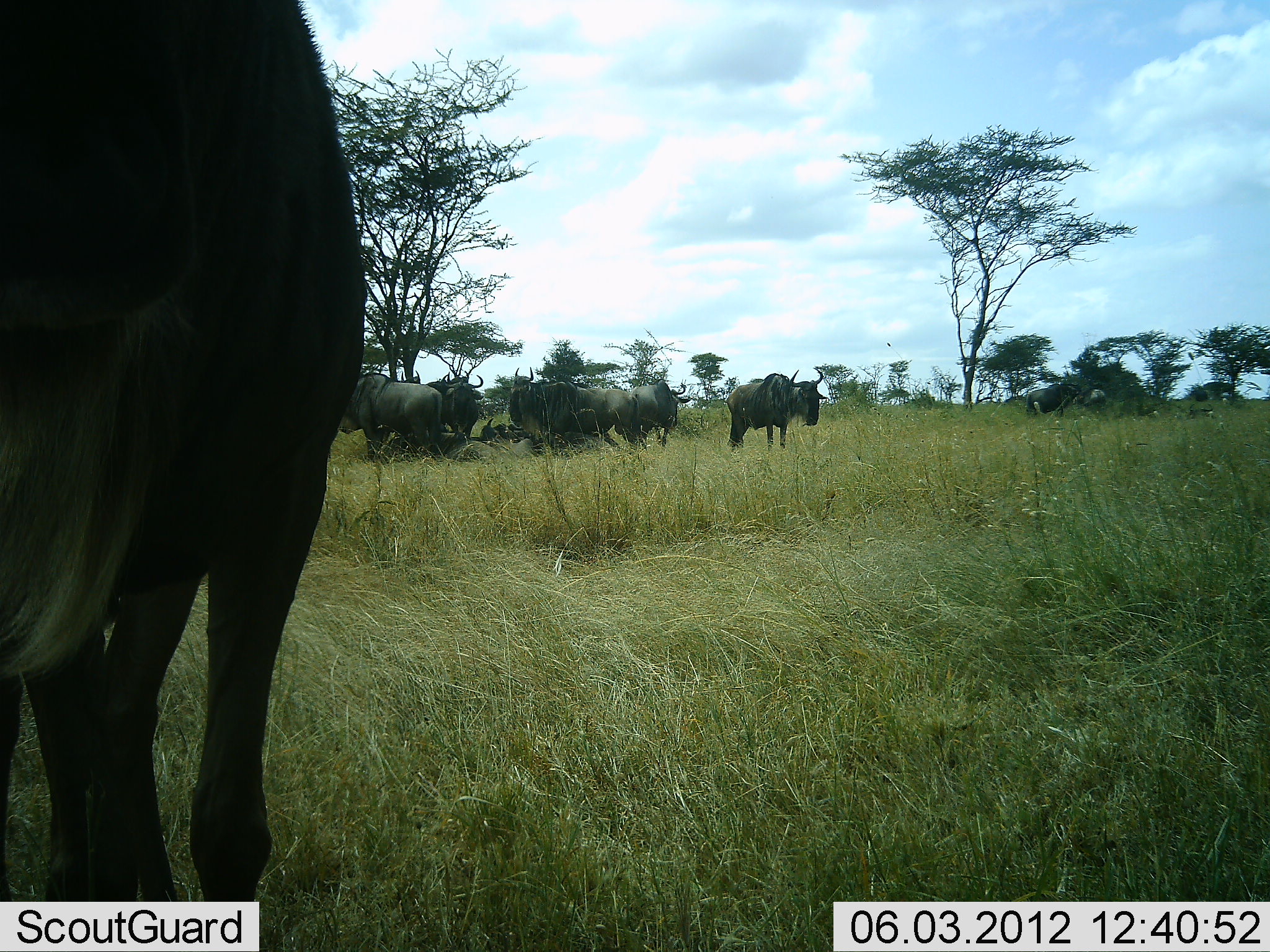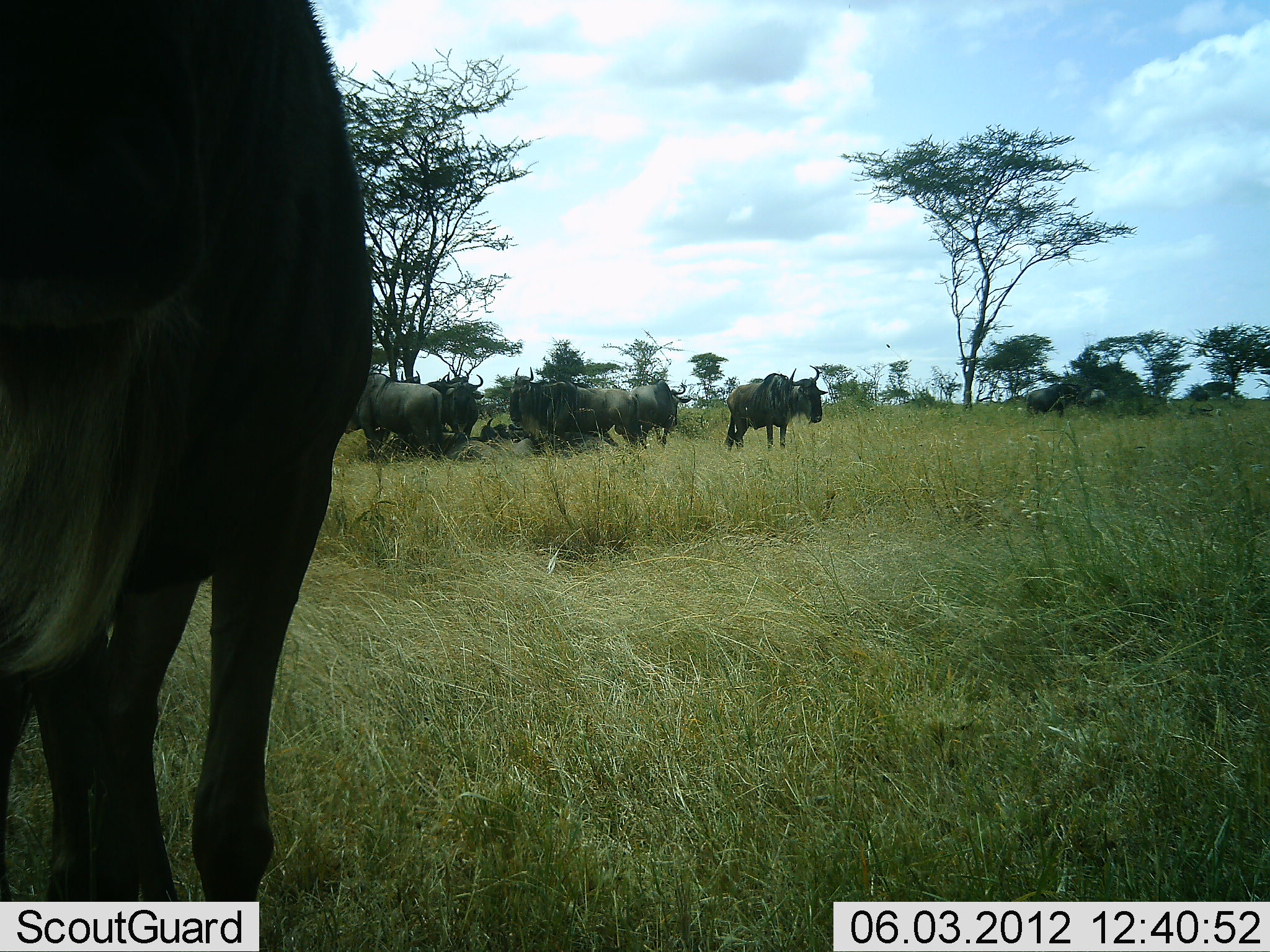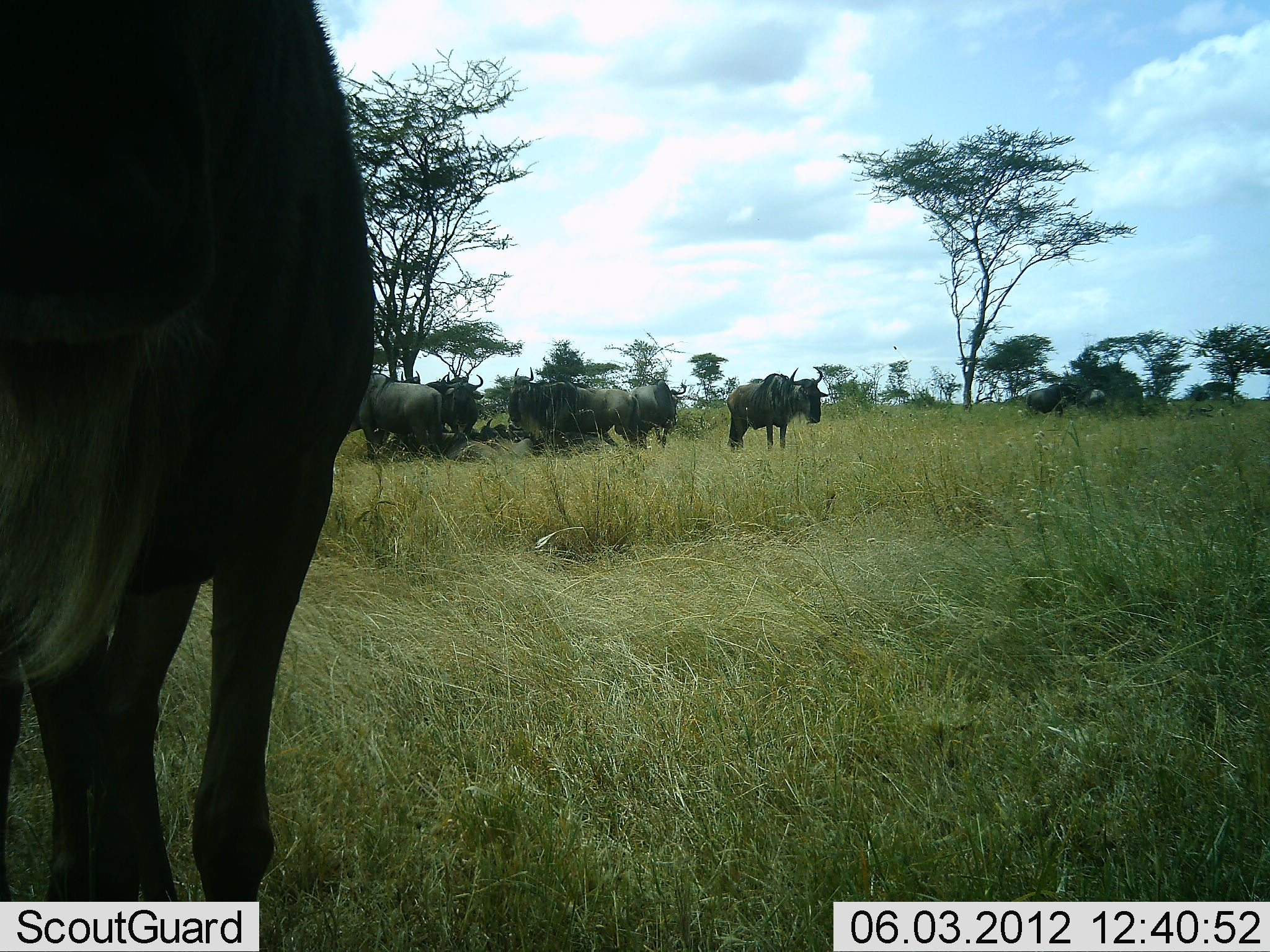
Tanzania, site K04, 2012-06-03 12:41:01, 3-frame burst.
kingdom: Animalia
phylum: Chordata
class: Mammalia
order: Artiodactyla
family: Bovidae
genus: Connochaetes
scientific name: Connochaetes taurinus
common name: blue wildebeest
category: wildebeest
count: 9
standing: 91%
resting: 64%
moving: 0%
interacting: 0%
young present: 0%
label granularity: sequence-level